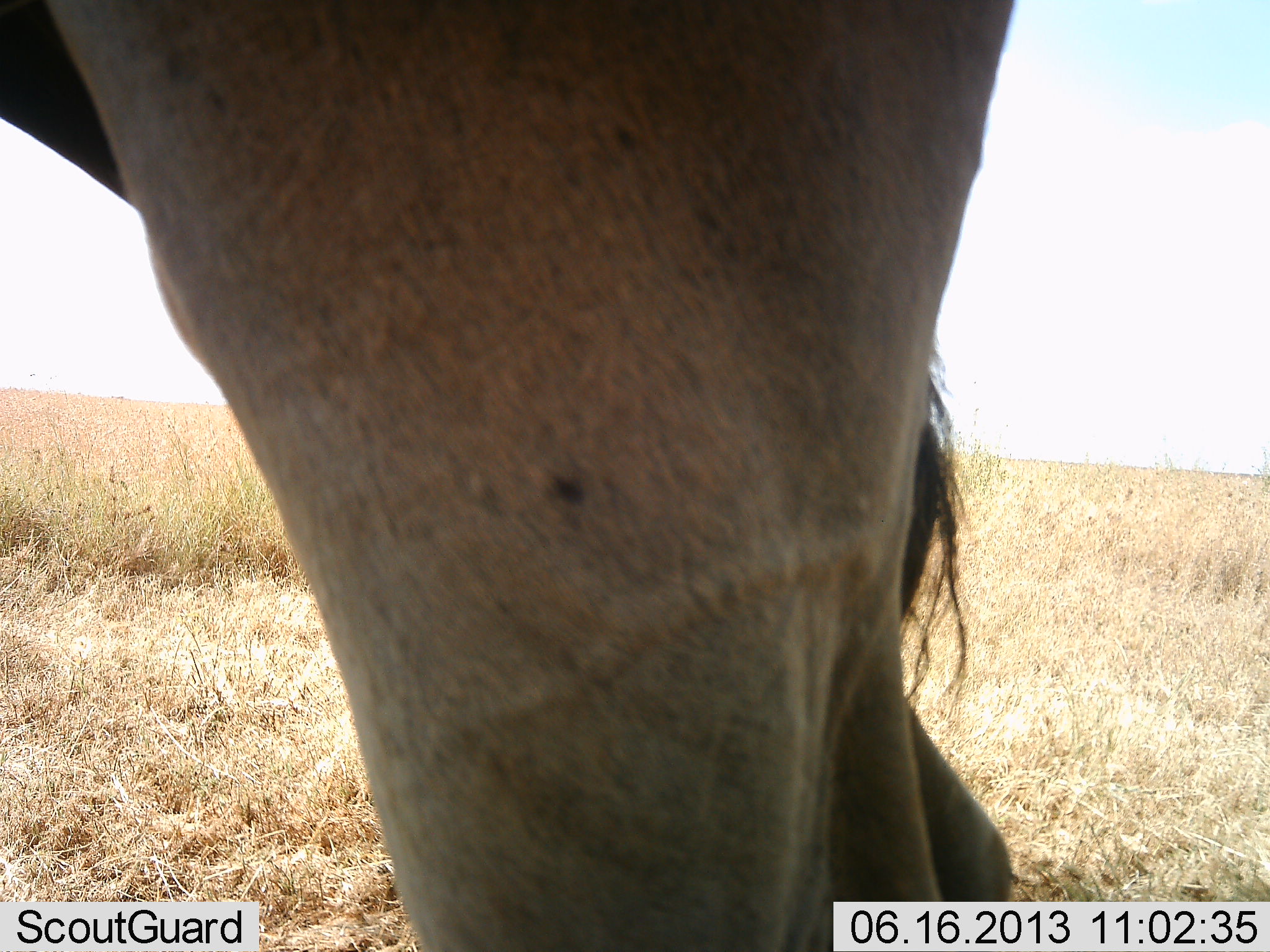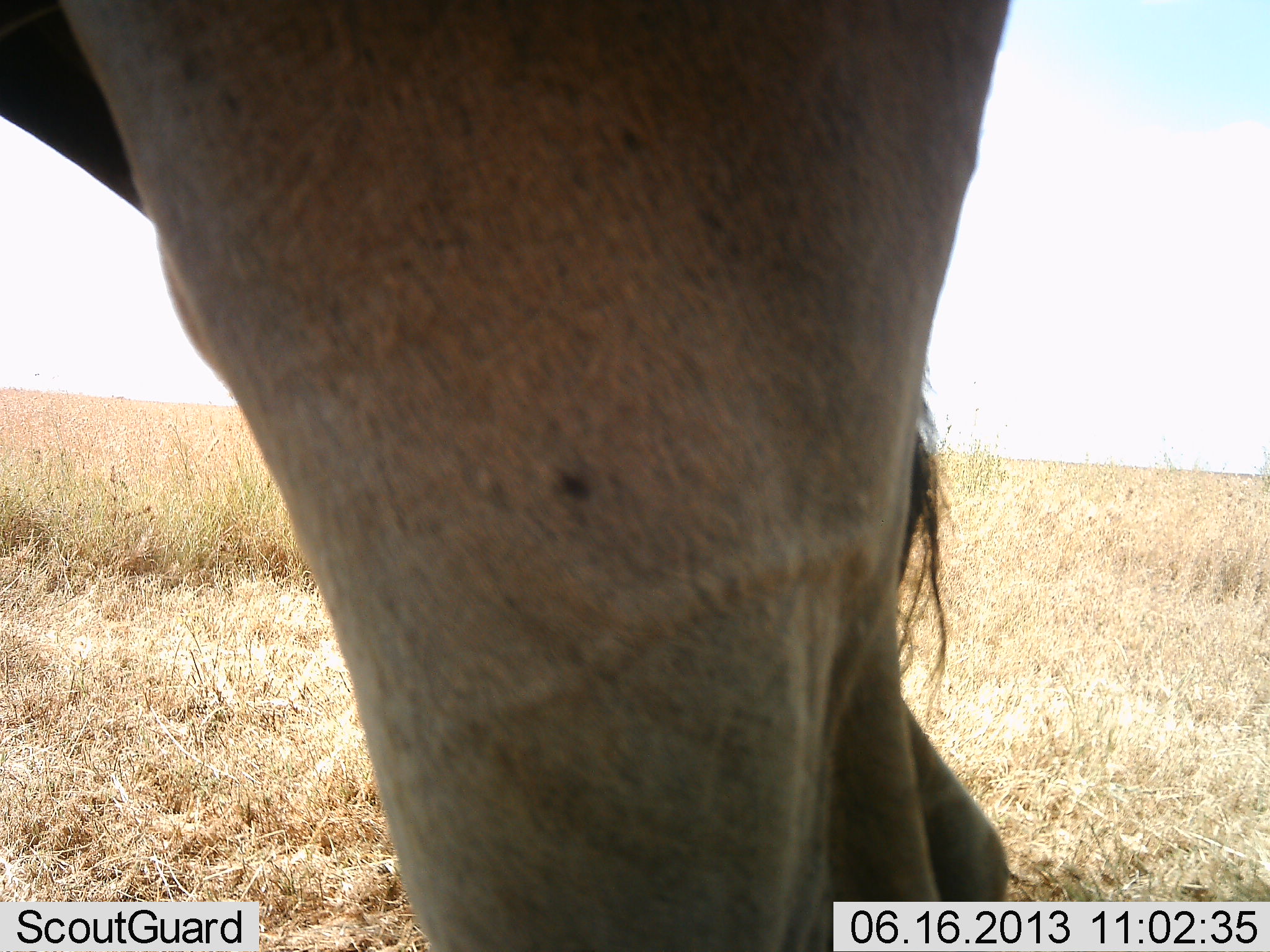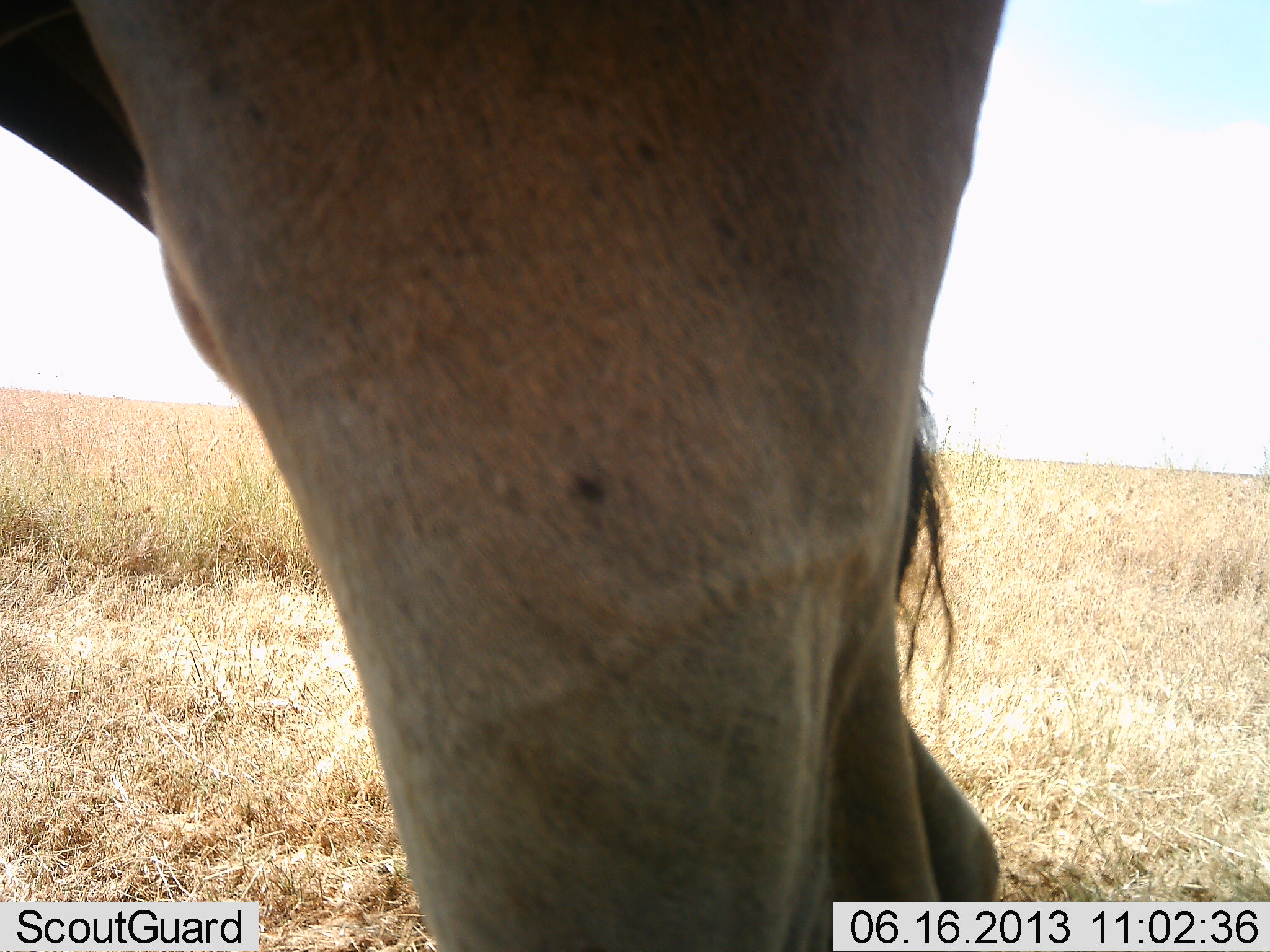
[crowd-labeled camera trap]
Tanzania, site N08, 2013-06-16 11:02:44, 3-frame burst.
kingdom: Animalia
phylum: Chordata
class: Mammalia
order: Artiodactyla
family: Bovidae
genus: Connochaetes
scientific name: Connochaetes taurinus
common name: blue wildebeest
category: wildebeest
Wildebeest (blue wildebeest) (Connochaetes taurinus), count 1. Behavior (volunteer vote fractions): standing 86%, resting 0%, moving 14%, interacting 0%. Young present (vote fraction): 0%. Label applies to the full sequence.